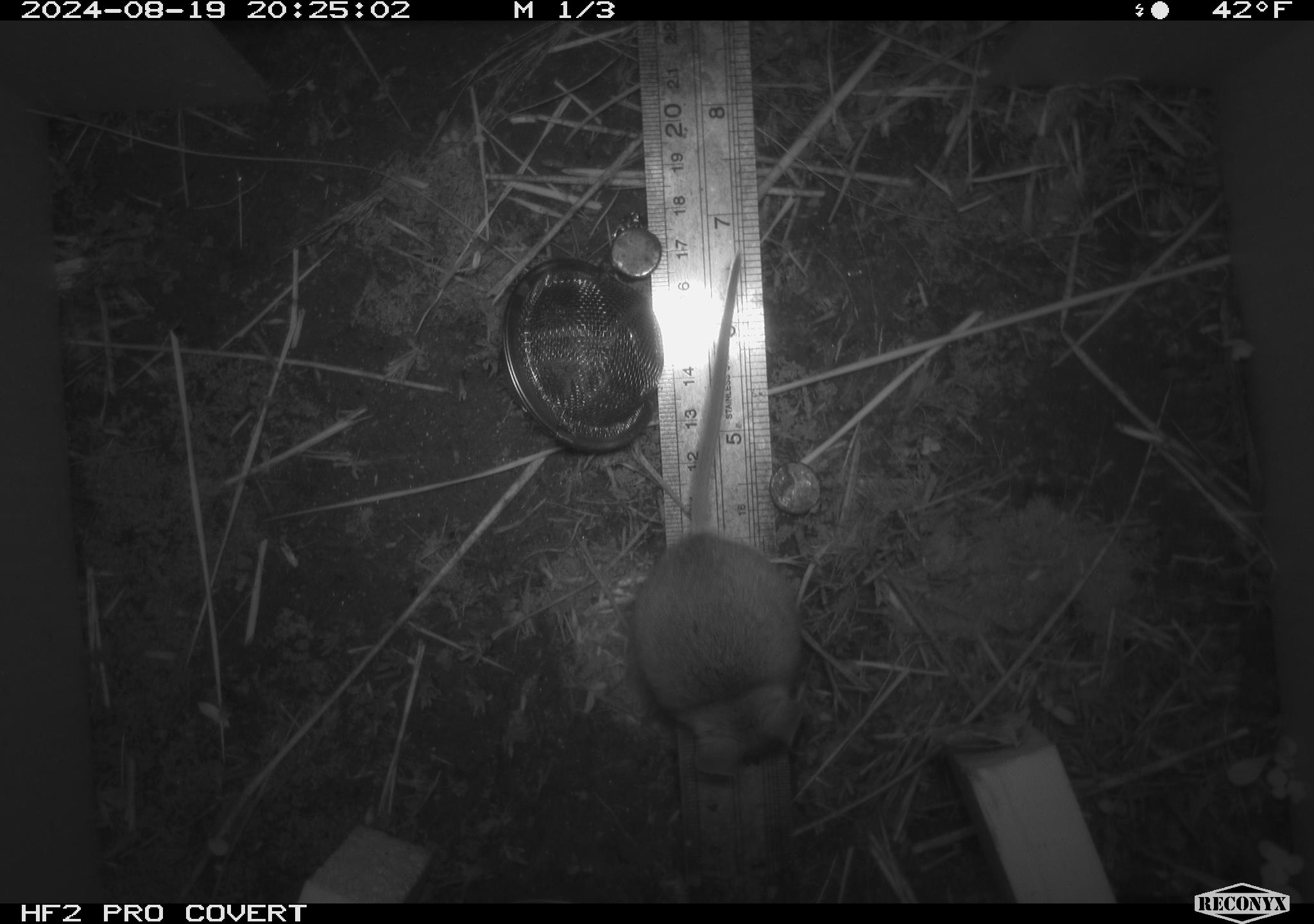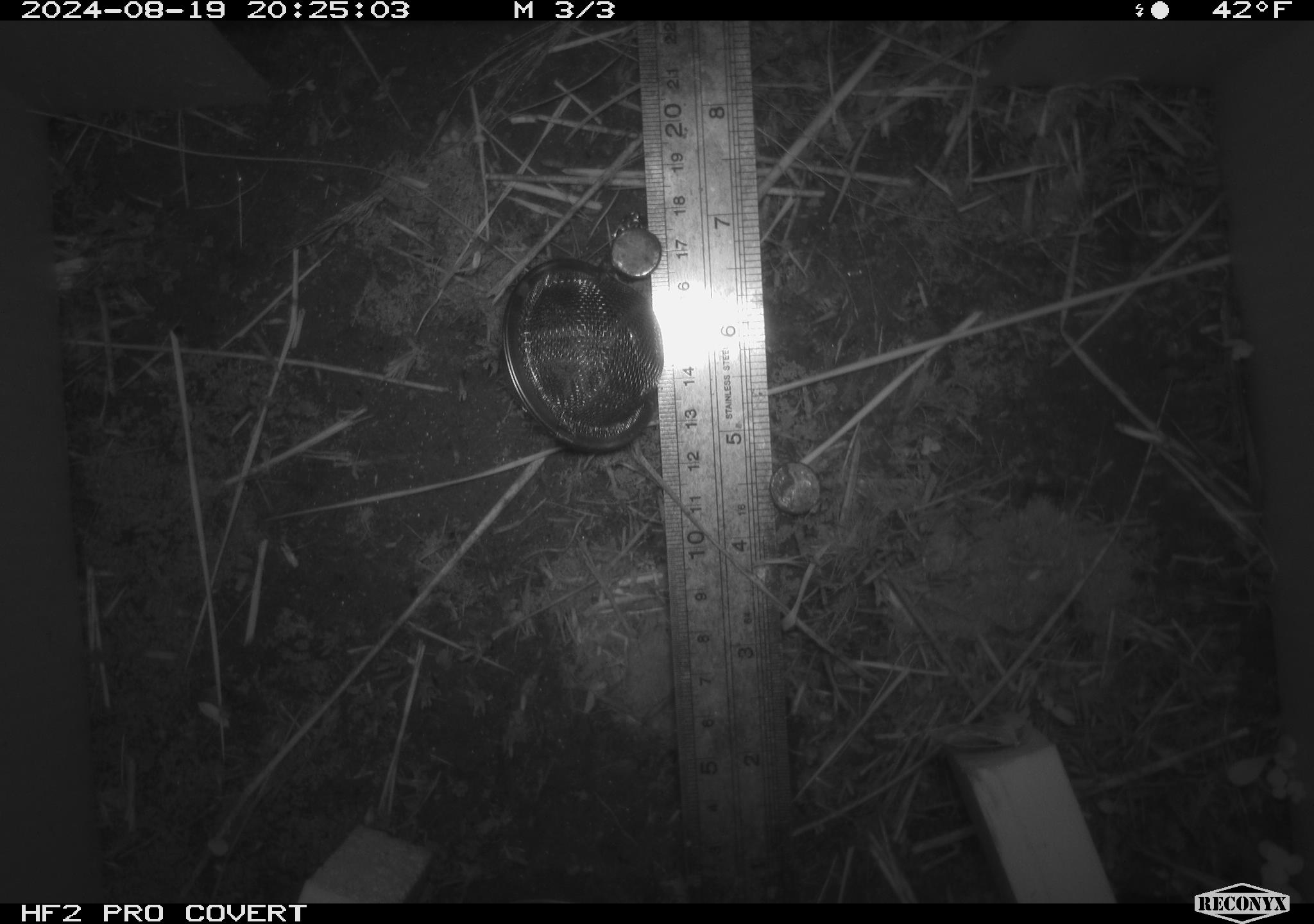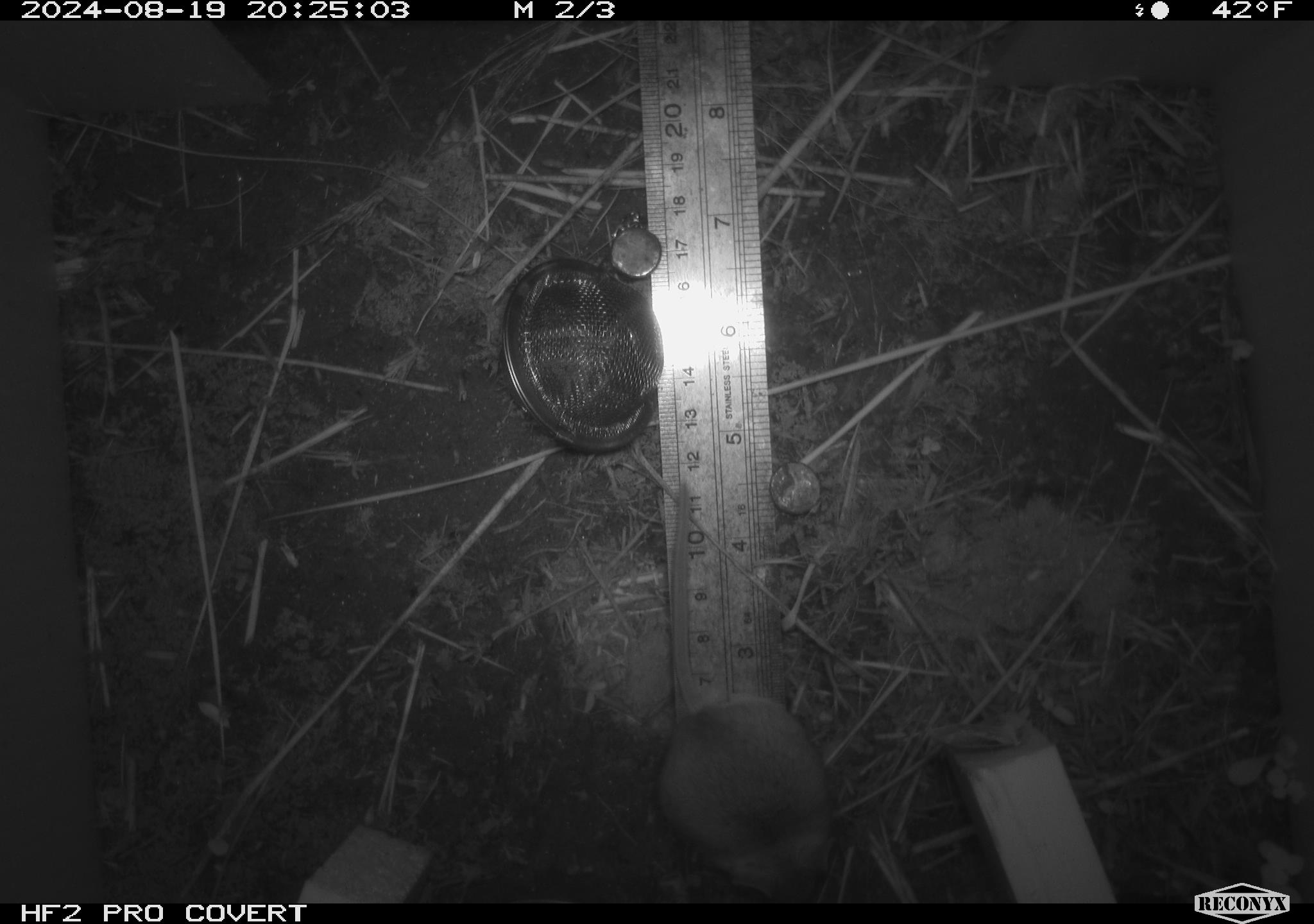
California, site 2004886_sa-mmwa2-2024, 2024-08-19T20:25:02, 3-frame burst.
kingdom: Animalia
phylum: Chordata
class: Mammalia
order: Rodentia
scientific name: Rodentia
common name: mouse species